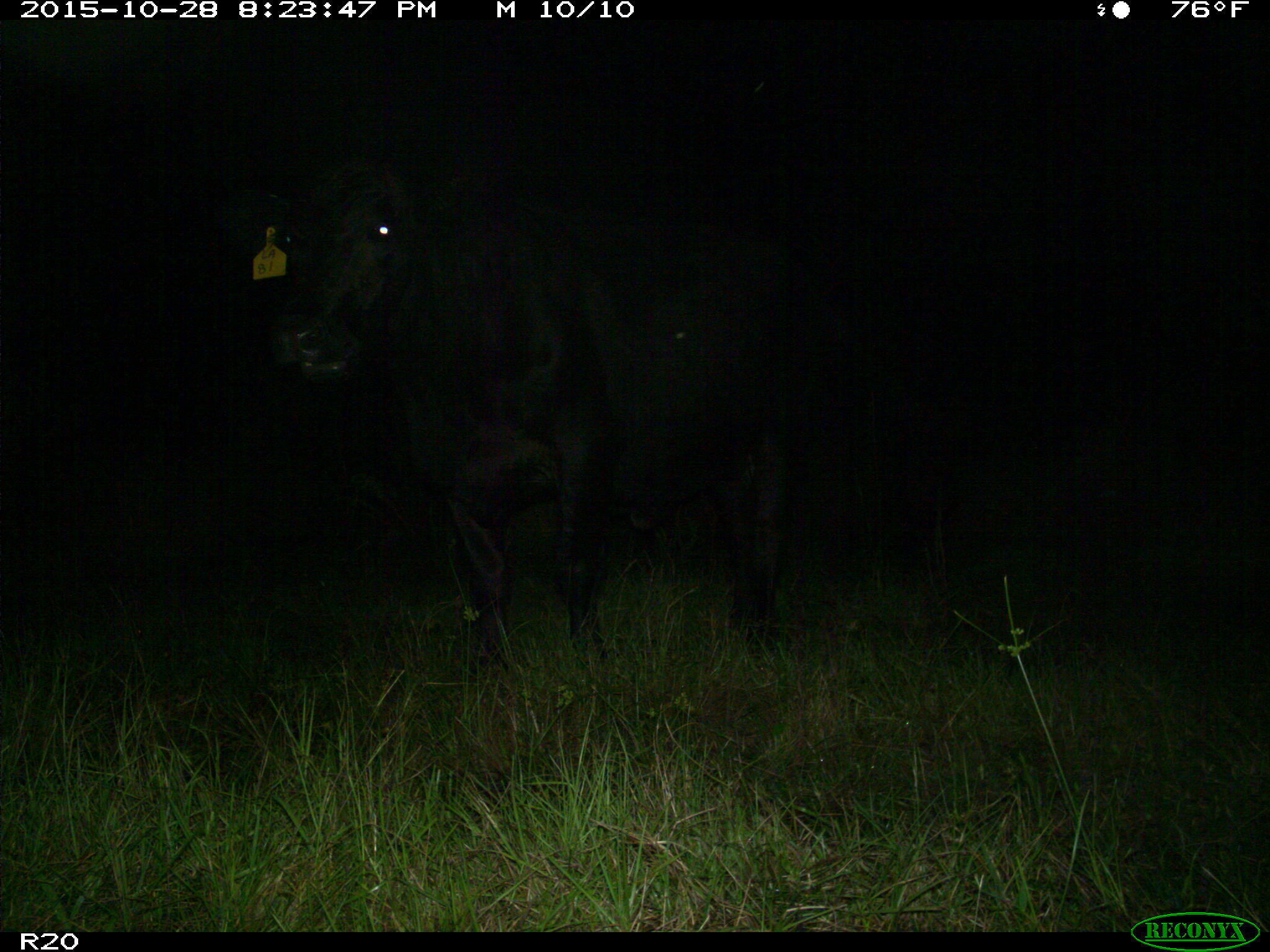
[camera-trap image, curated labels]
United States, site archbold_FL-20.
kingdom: Animalia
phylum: Chordata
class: Mammalia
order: Artiodactyla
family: Bovidae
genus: Bos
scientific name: Bos taurus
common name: domestic cow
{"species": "Bos taurus (domestic cow)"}